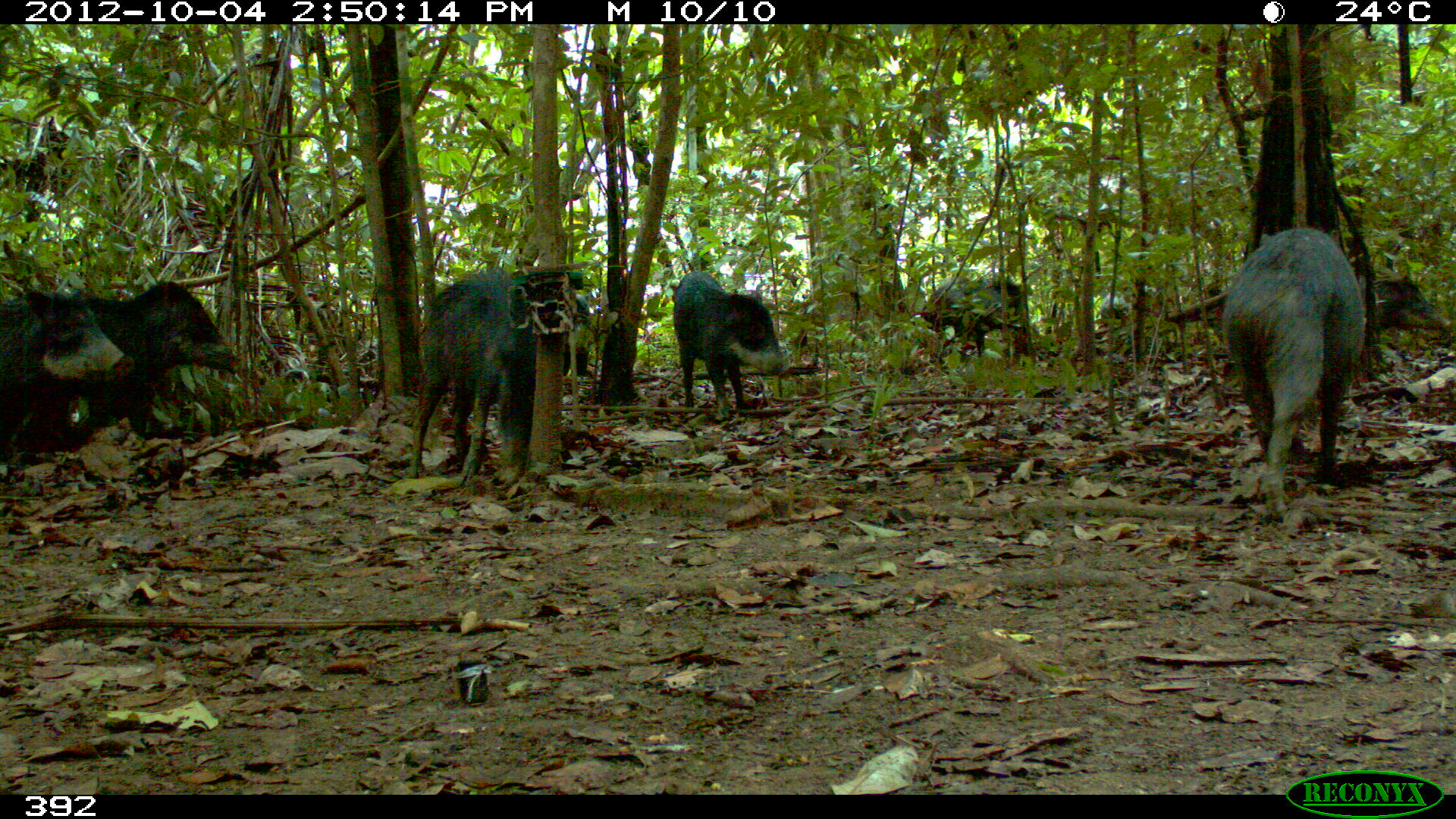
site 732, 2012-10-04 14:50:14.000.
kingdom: Animalia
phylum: Chordata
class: Mammalia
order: Artiodactyla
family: Tayassuidae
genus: Tayassu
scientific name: Tayassu pecari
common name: white-lipped peccary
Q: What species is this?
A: Tayassu pecari (white-lipped peccary).